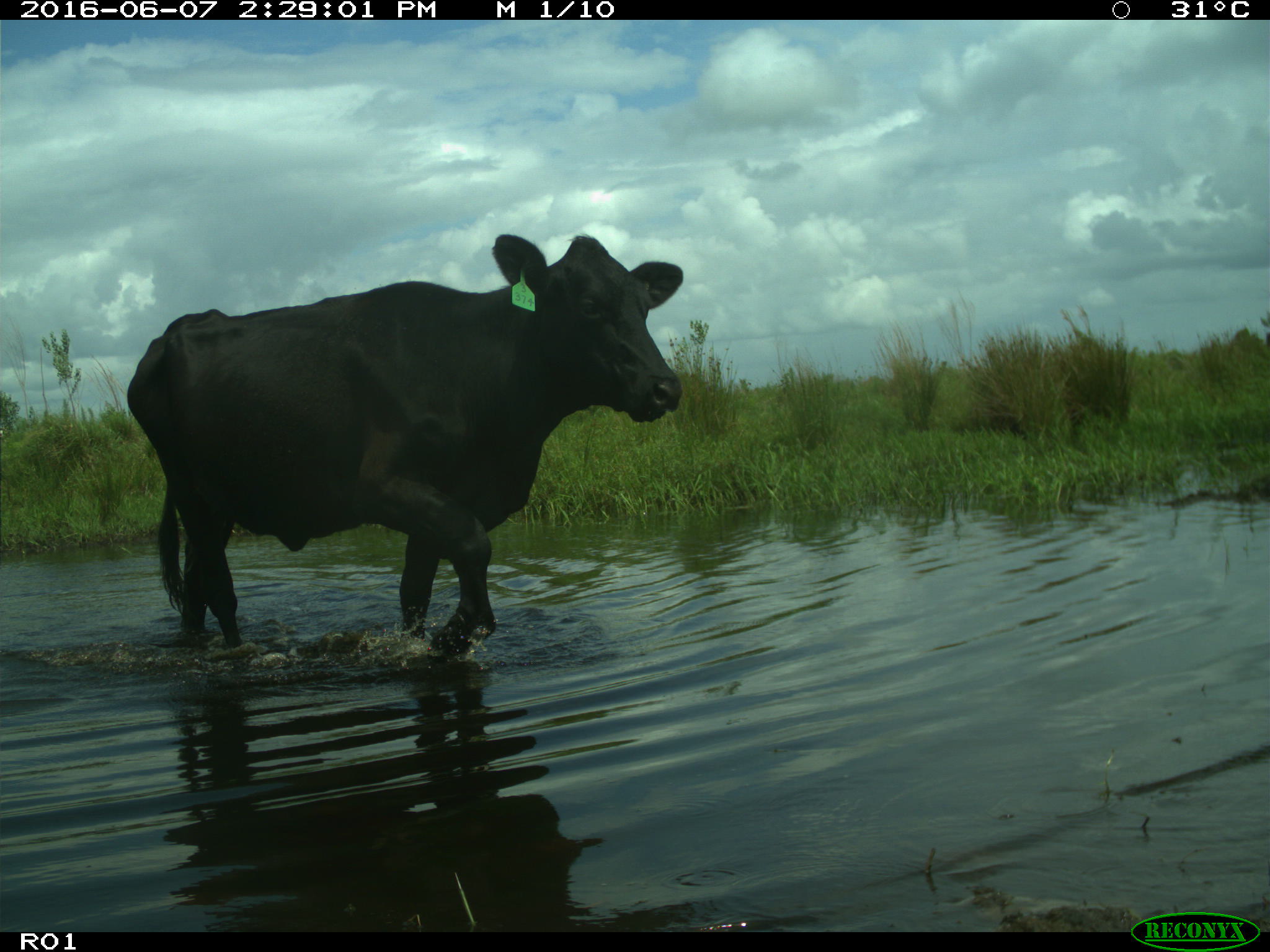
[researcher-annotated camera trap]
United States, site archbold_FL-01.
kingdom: Animalia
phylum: Chordata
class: Mammalia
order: Artiodactyla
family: Bovidae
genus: Bos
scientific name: Bos taurus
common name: domestic cow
Bos taurus (domestic cow).